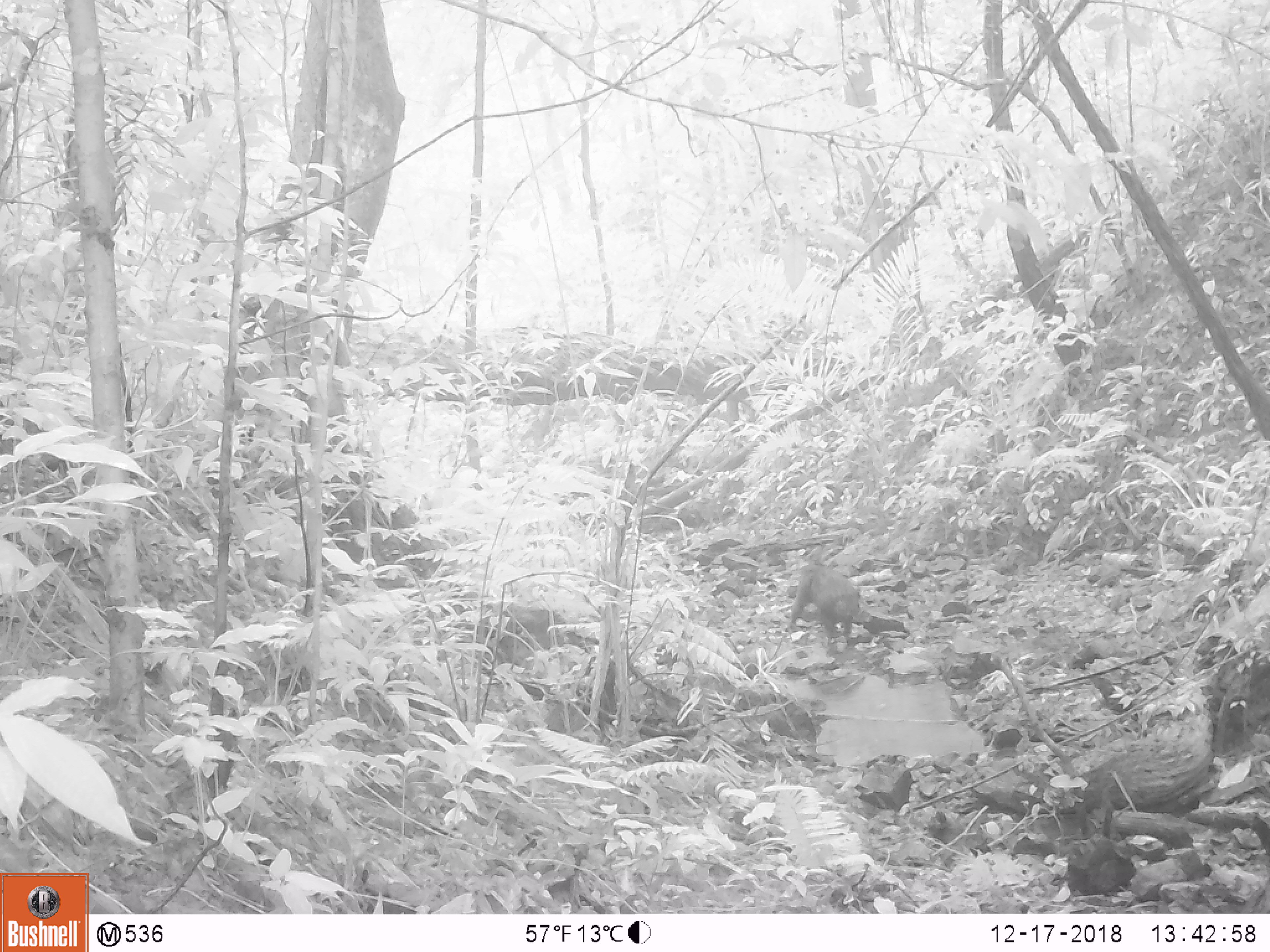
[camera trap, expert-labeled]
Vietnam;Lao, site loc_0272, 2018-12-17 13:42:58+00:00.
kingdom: Animalia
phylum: Chordata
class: Mammalia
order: Primates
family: Cercopithecidae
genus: Macaca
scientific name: Macaca arctoides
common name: stump-tailed macaque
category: stump tailed macaque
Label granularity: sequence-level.